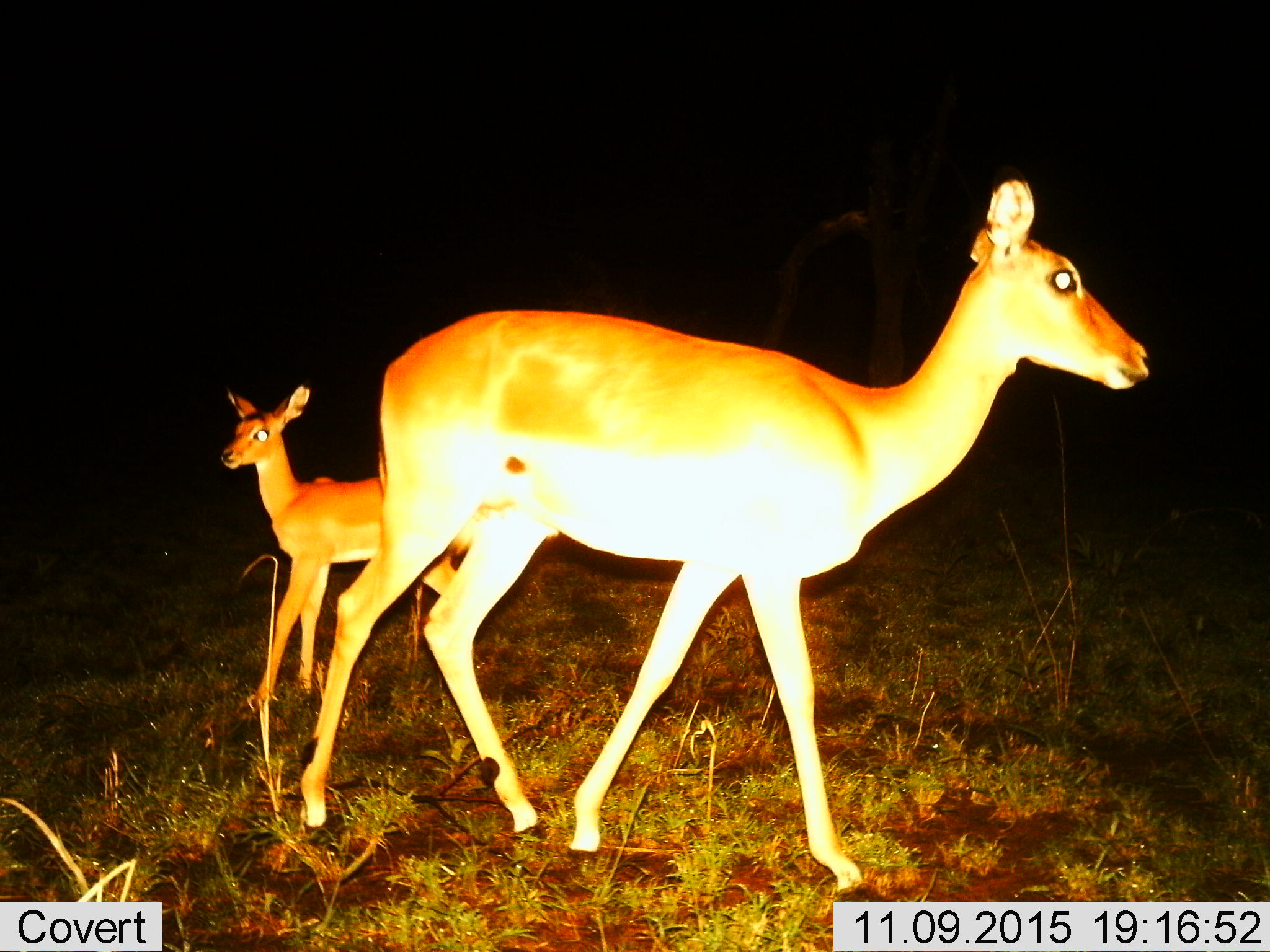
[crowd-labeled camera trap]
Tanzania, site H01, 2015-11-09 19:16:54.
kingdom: Animalia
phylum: Chordata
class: Mammalia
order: Artiodactyla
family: Bovidae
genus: Aepyceros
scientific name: Aepyceros melampus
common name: impala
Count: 2.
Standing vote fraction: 100%.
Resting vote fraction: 0%.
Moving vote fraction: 0%.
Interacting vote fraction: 0%.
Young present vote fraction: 83%.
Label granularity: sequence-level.